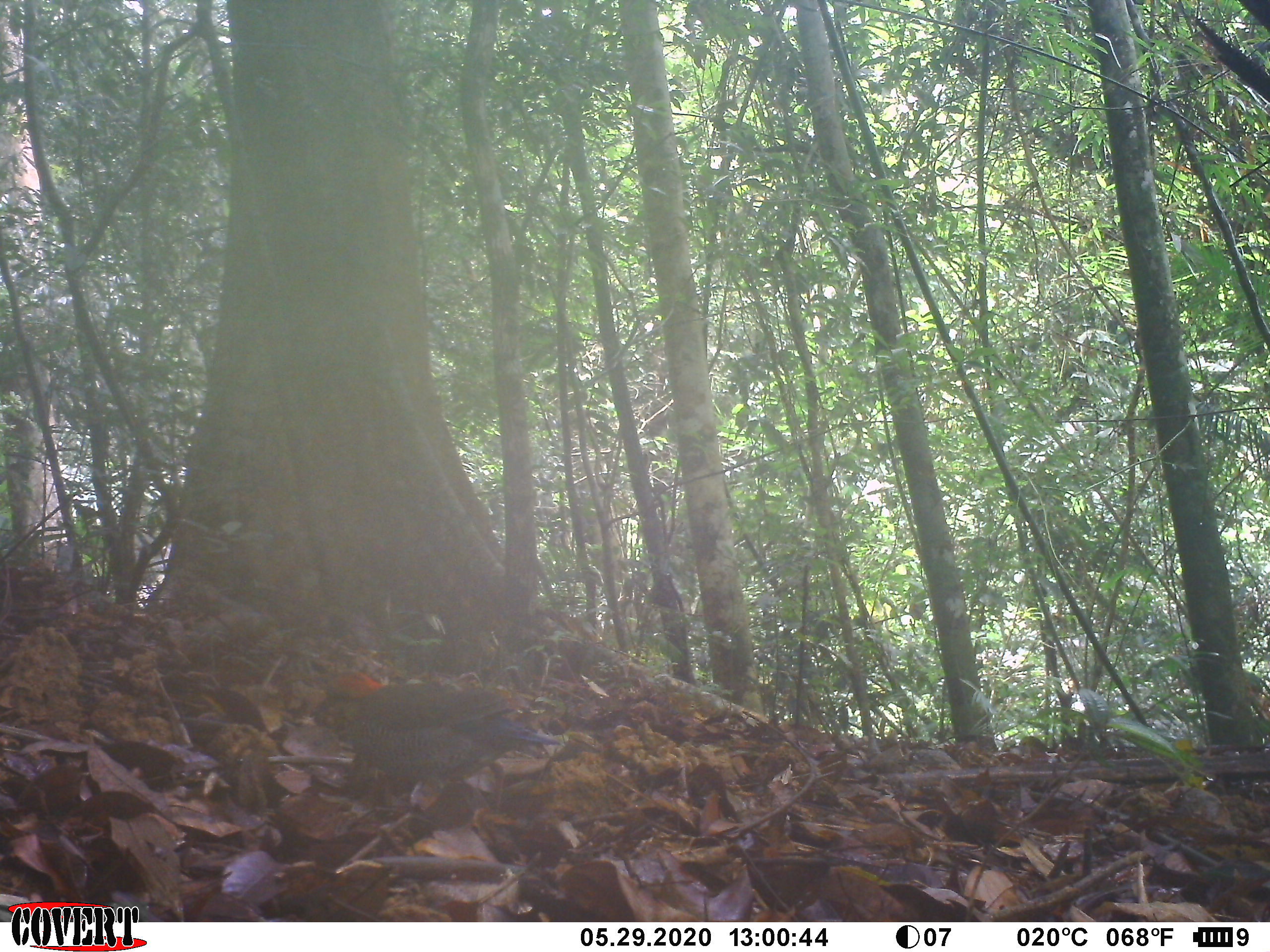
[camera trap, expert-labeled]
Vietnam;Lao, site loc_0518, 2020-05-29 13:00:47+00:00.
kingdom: Animalia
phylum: Chordata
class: Aves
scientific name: Aves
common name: bird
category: unidentified bird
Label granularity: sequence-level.